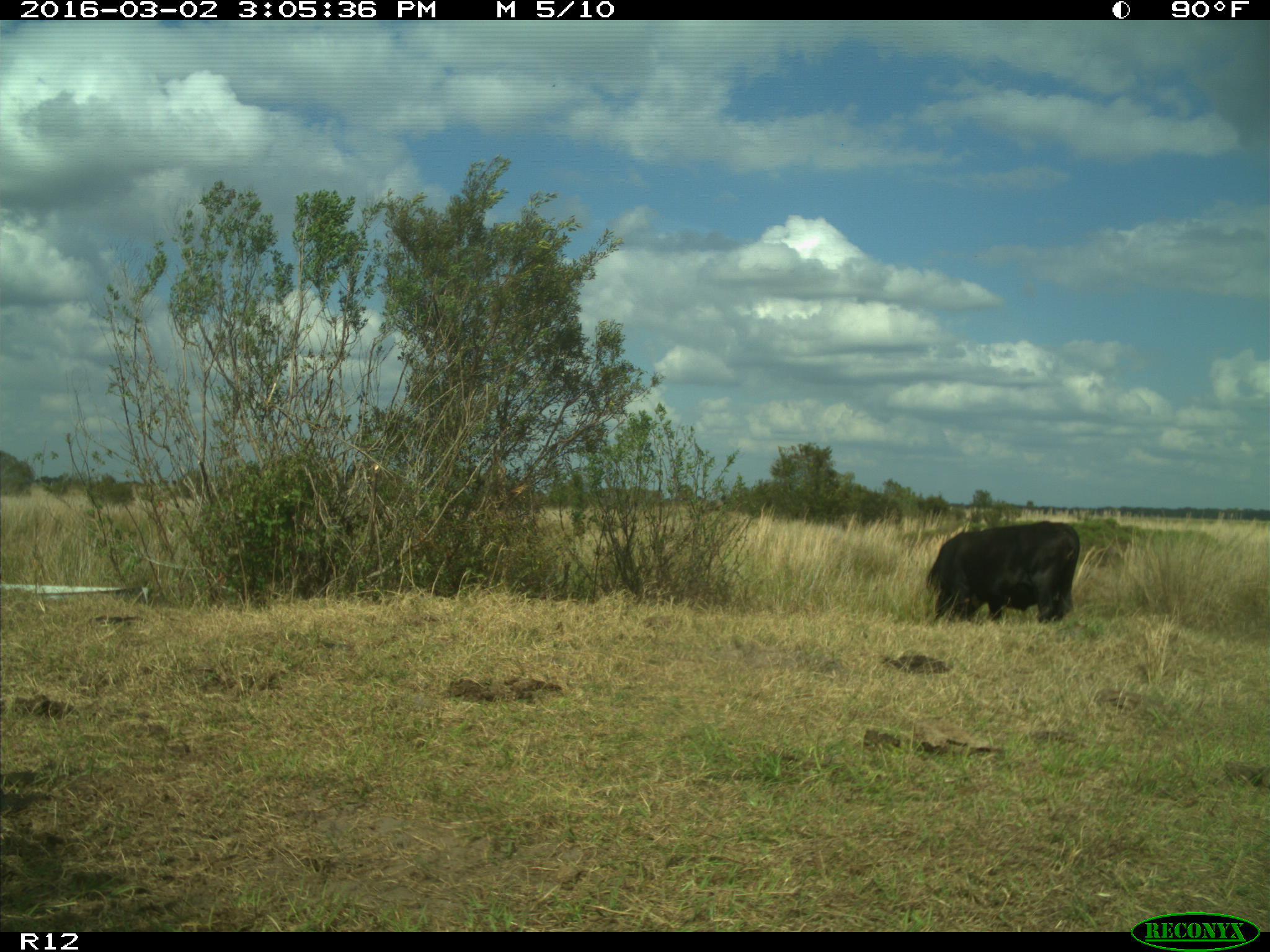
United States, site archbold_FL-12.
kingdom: Animalia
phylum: Chordata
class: Mammalia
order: Artiodactyla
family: Bovidae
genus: Bos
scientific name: Bos taurus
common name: domestic cow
Bos taurus (domestic cow).